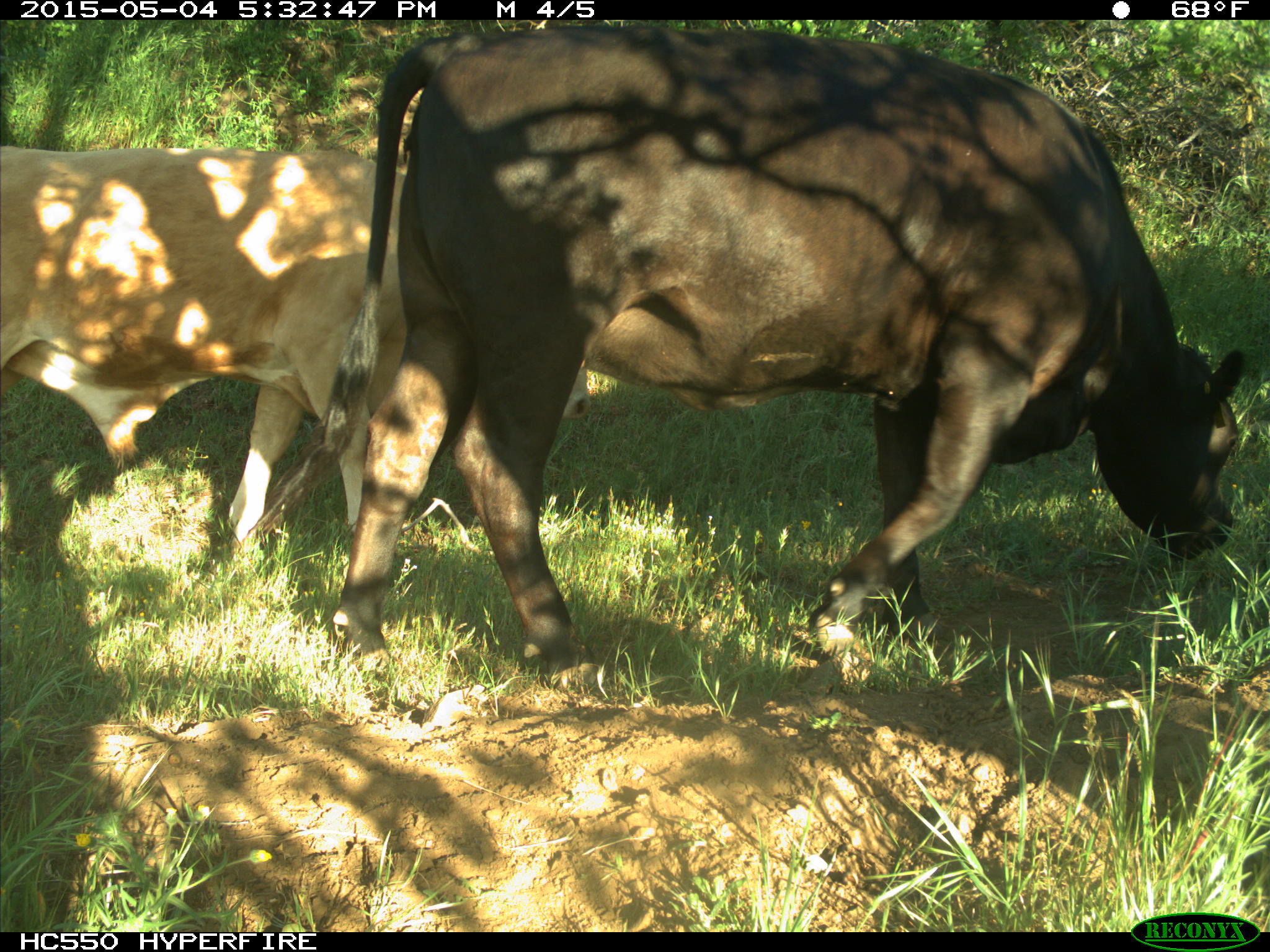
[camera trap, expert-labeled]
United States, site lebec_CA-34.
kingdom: Animalia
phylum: Chordata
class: Mammalia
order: Artiodactyla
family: Bovidae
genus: Bos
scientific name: Bos taurus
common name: domestic cow